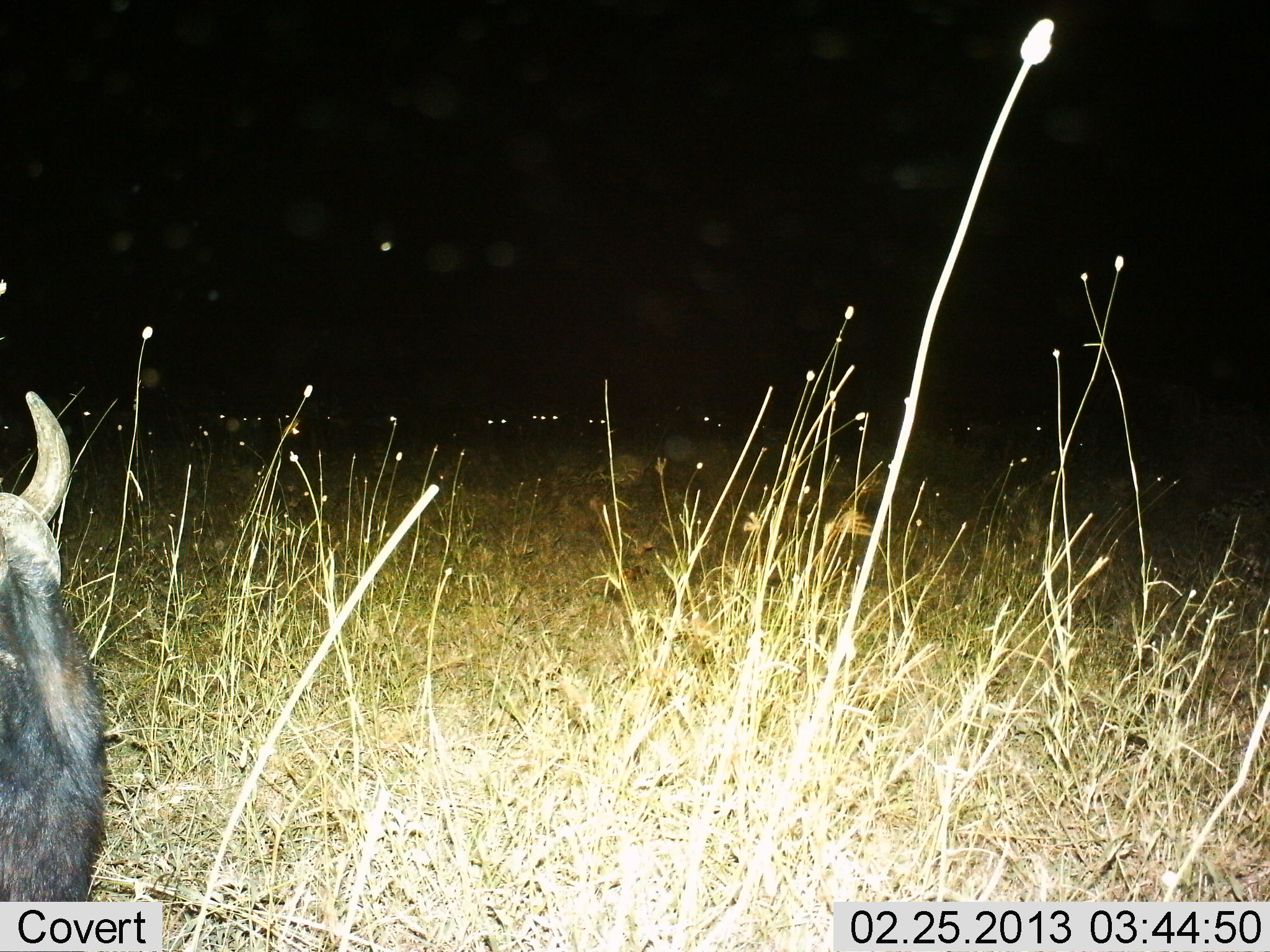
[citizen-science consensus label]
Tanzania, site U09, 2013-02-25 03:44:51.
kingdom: Animalia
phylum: Chordata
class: Mammalia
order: Artiodactyla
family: Bovidae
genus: Connochaetes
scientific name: Connochaetes taurinus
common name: blue wildebeest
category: wildebeest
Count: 1.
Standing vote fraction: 52%.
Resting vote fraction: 37%.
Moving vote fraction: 7%.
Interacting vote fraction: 0%.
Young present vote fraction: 4%.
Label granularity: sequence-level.